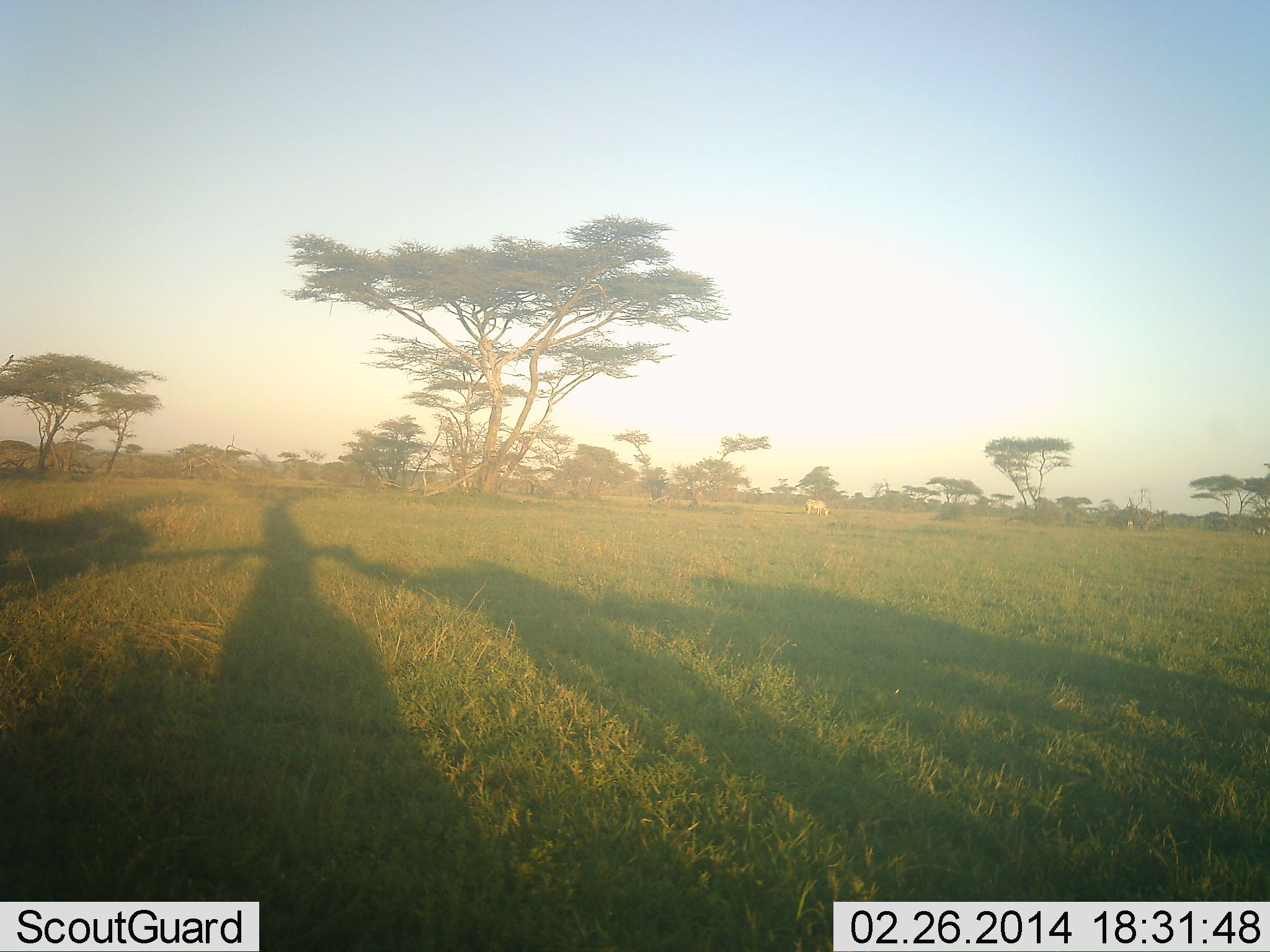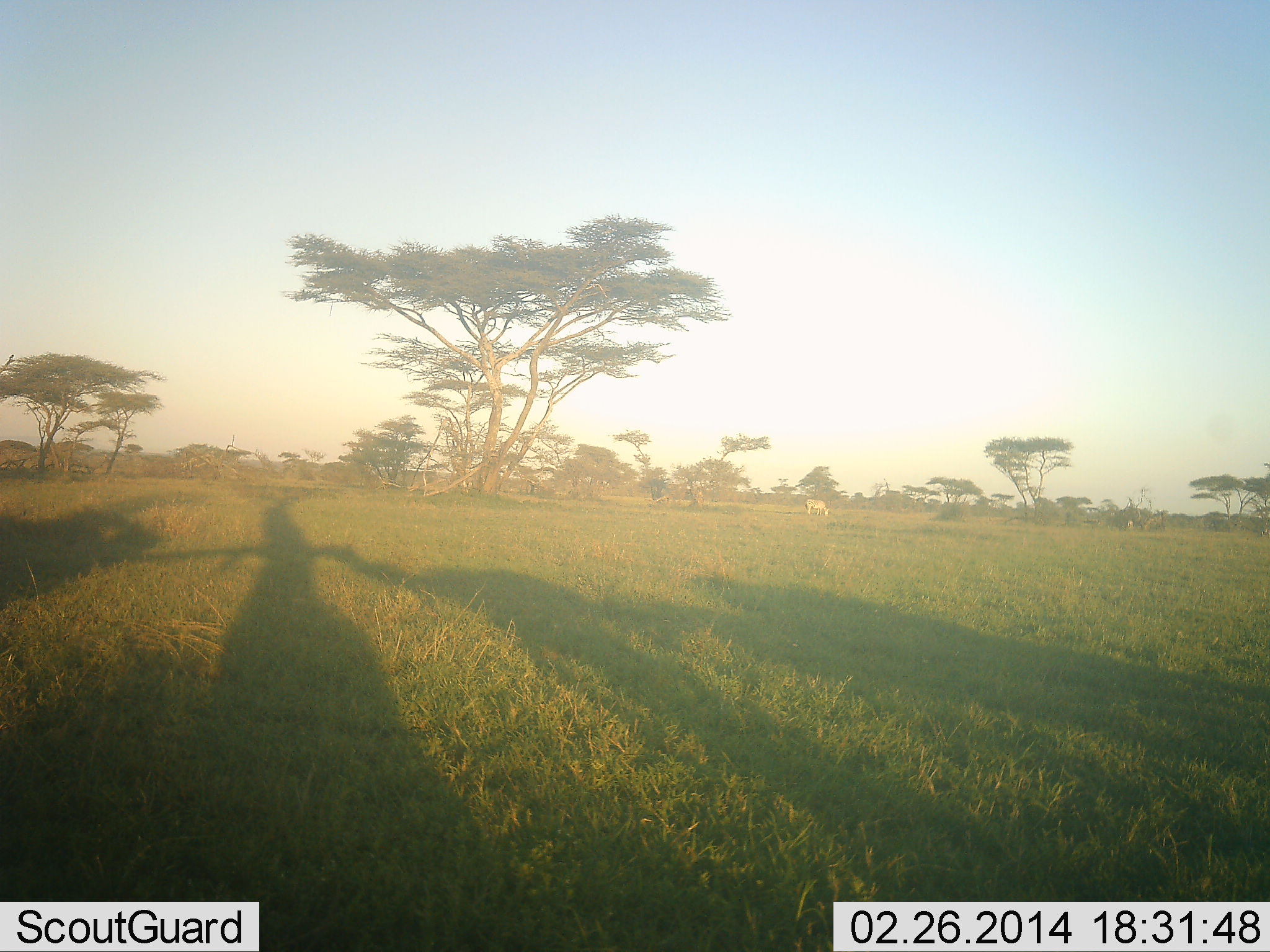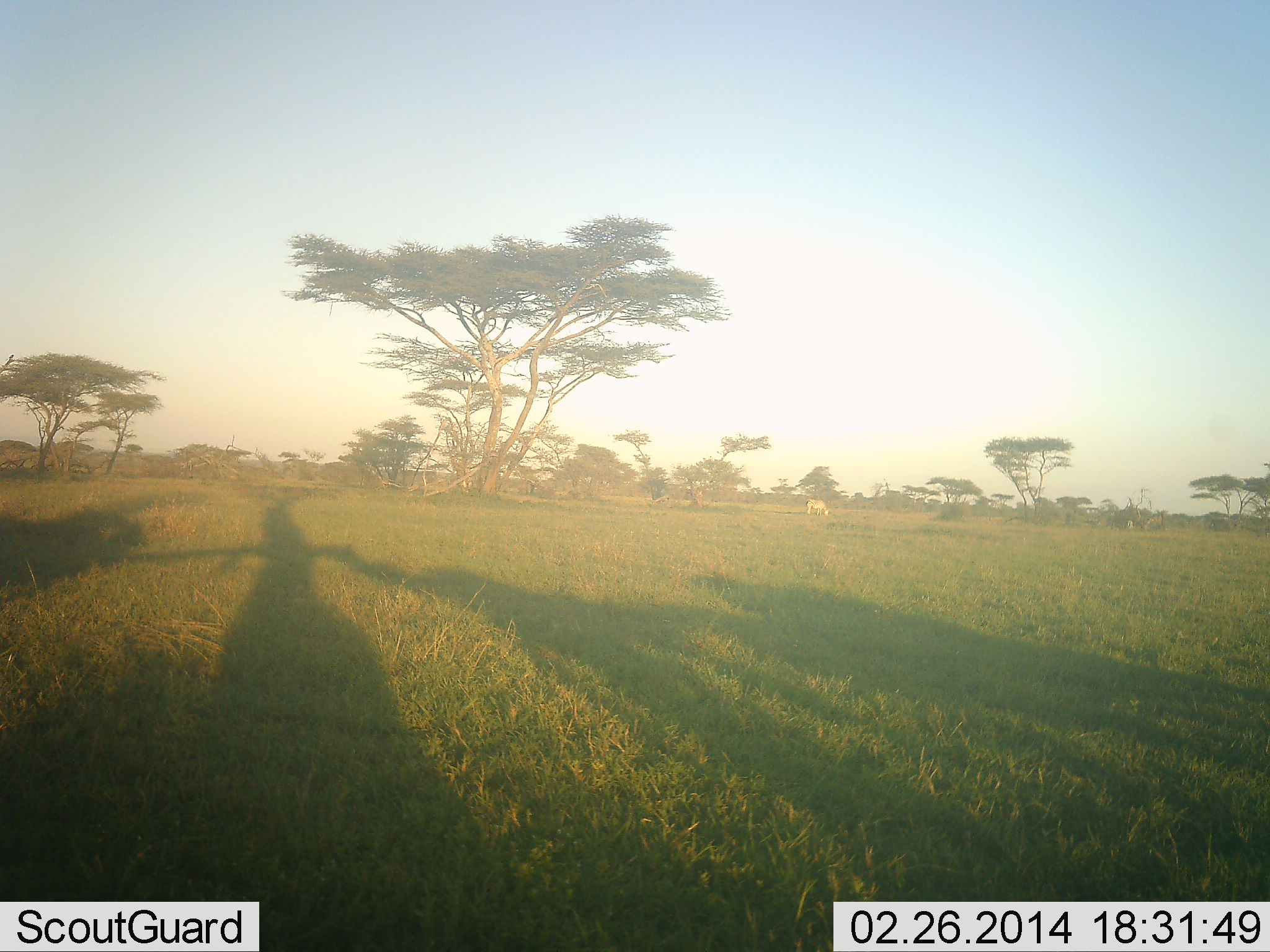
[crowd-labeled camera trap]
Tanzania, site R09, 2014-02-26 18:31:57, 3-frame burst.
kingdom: Animalia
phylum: Chordata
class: Mammalia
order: Perissodactyla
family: Equidae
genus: Equus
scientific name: Equus quagga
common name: plains zebra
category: zebra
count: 1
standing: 14%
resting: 0%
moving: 14%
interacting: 0%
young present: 0%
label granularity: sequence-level